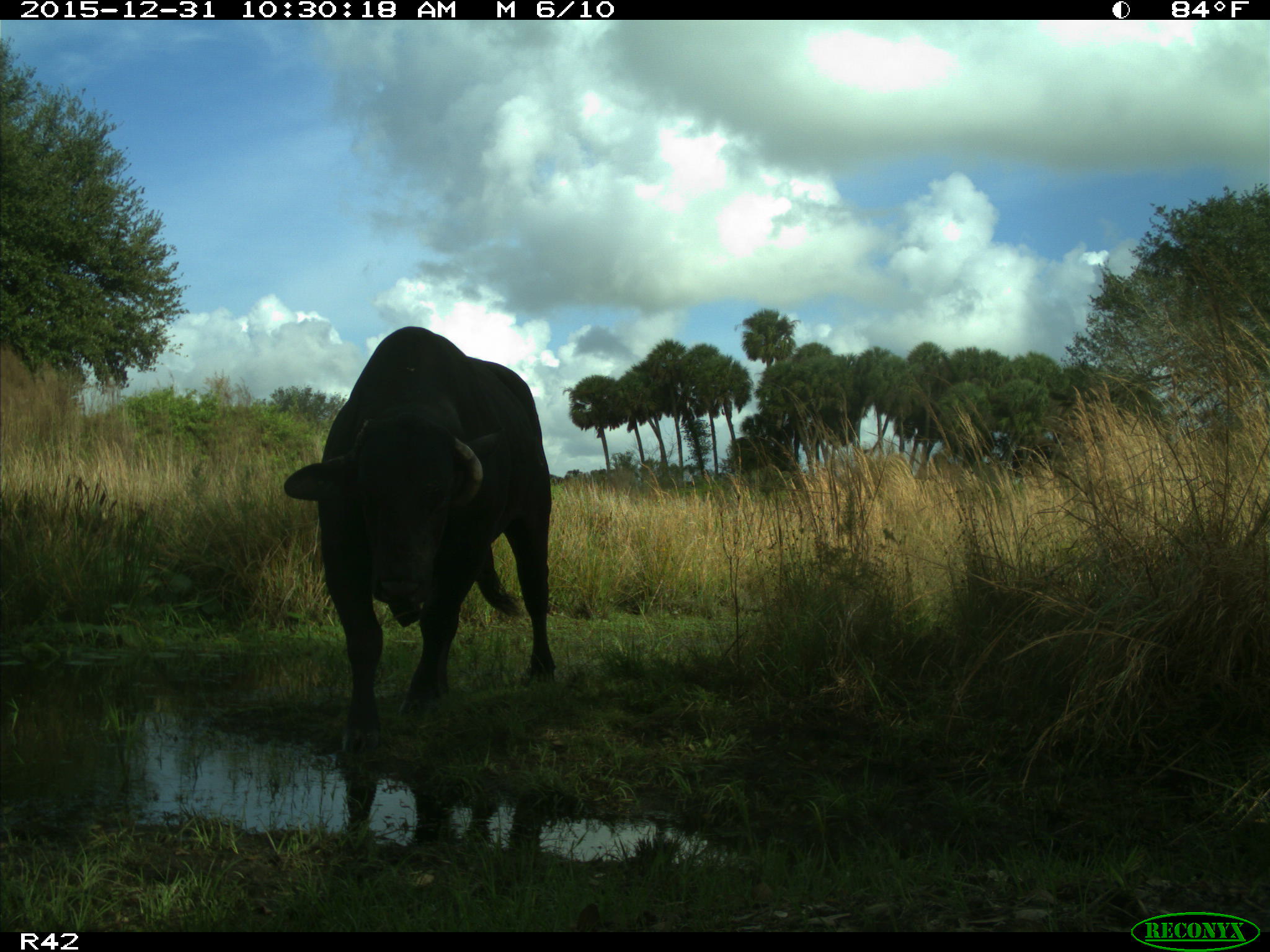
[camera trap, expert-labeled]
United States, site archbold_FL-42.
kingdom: Animalia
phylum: Chordata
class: Mammalia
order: Artiodactyla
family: Bovidae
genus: Bos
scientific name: Bos taurus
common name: domestic cow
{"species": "Bos taurus (domestic cow)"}